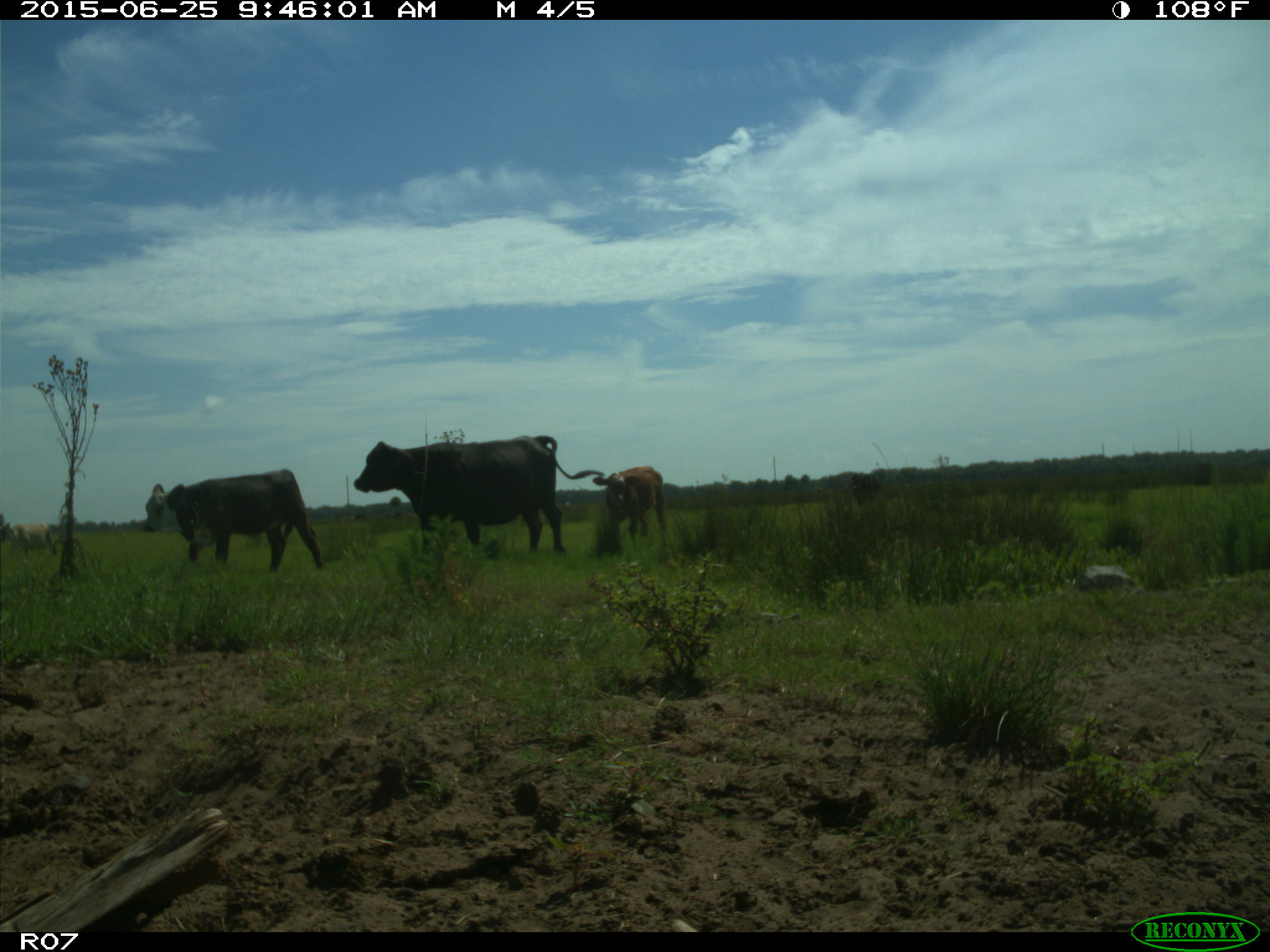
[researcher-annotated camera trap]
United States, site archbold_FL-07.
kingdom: Animalia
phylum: Chordata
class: Mammalia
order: Artiodactyla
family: Bovidae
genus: Bos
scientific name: Bos taurus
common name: domestic cow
Bos taurus (domestic cow).